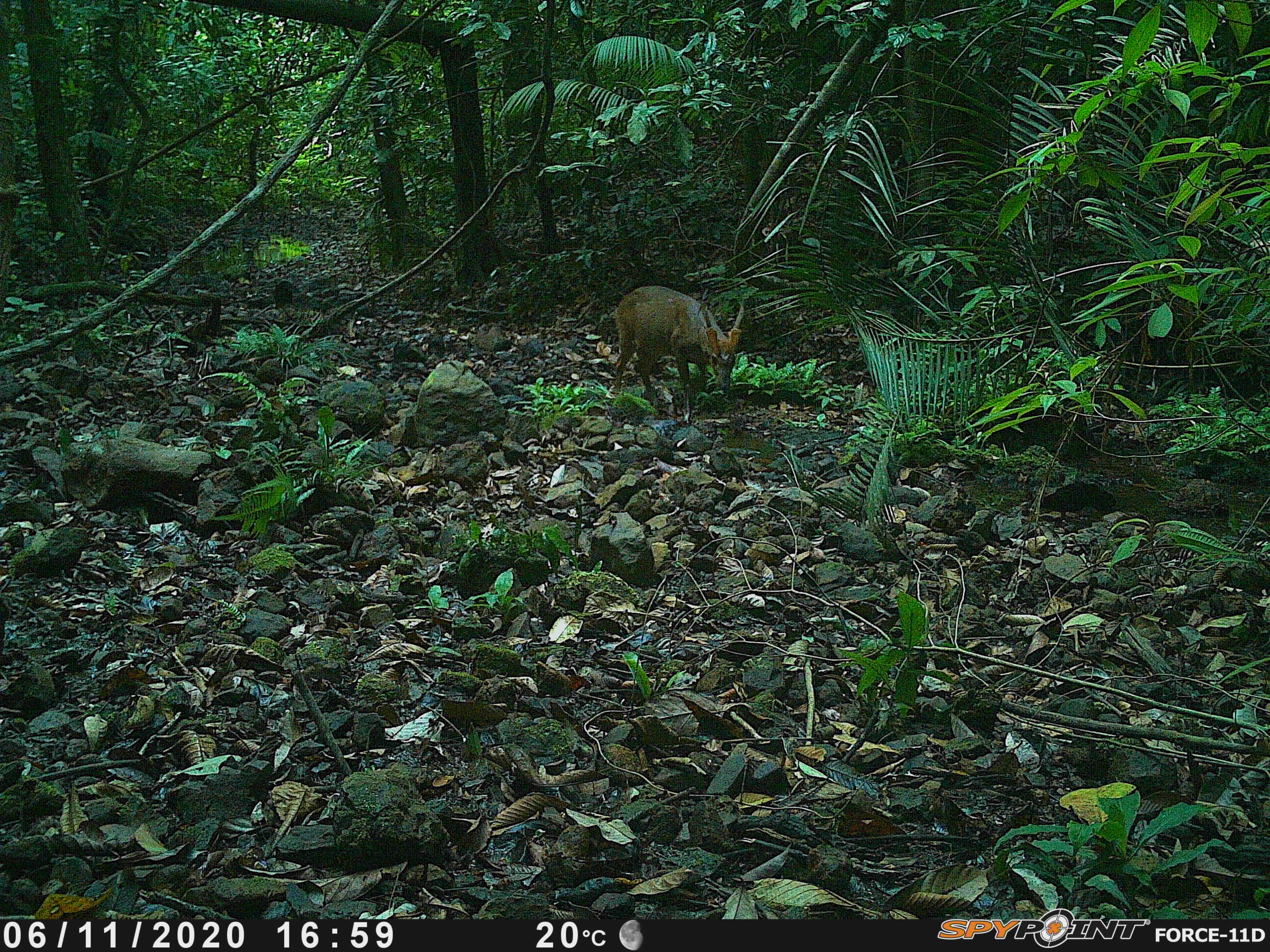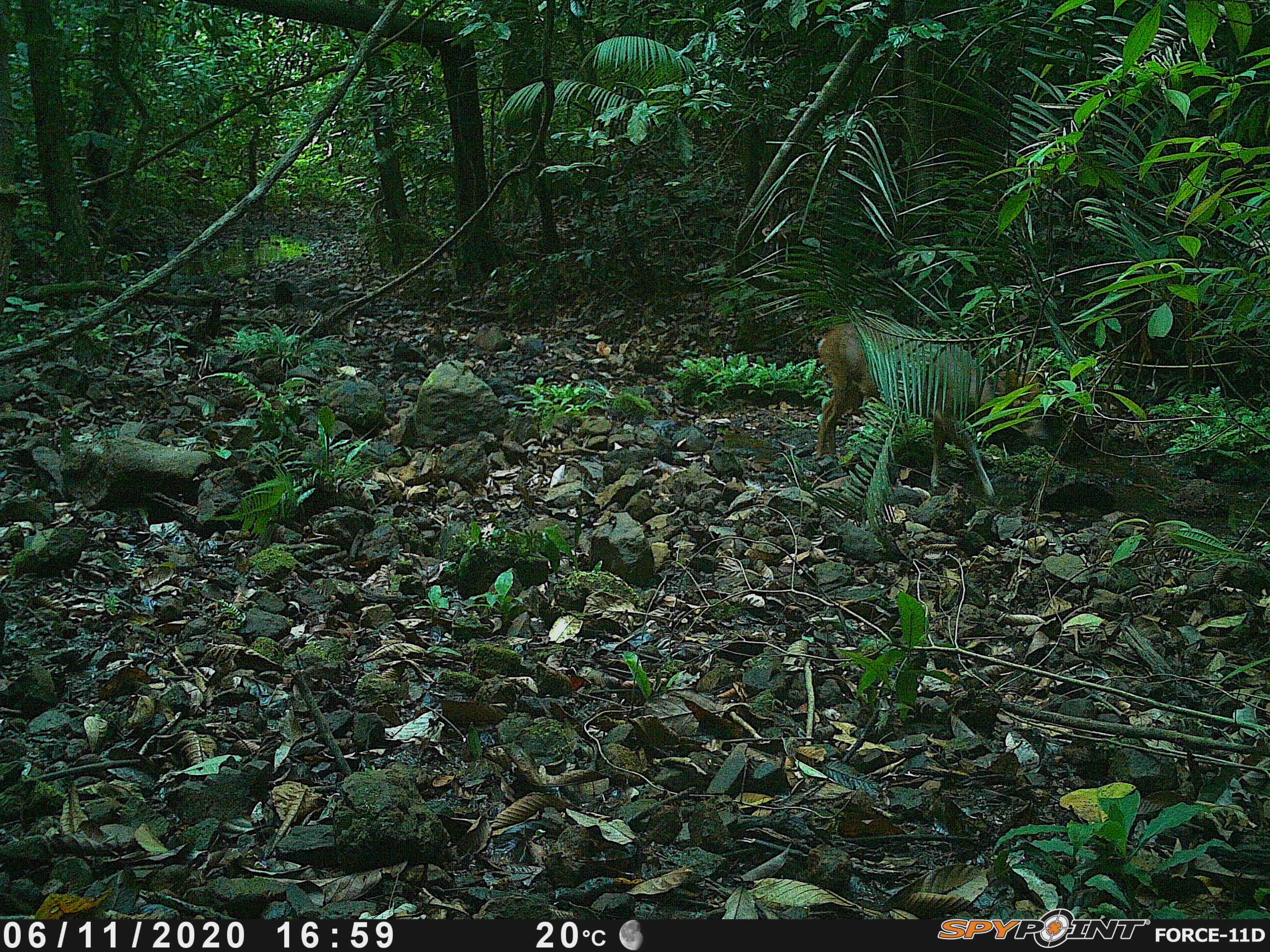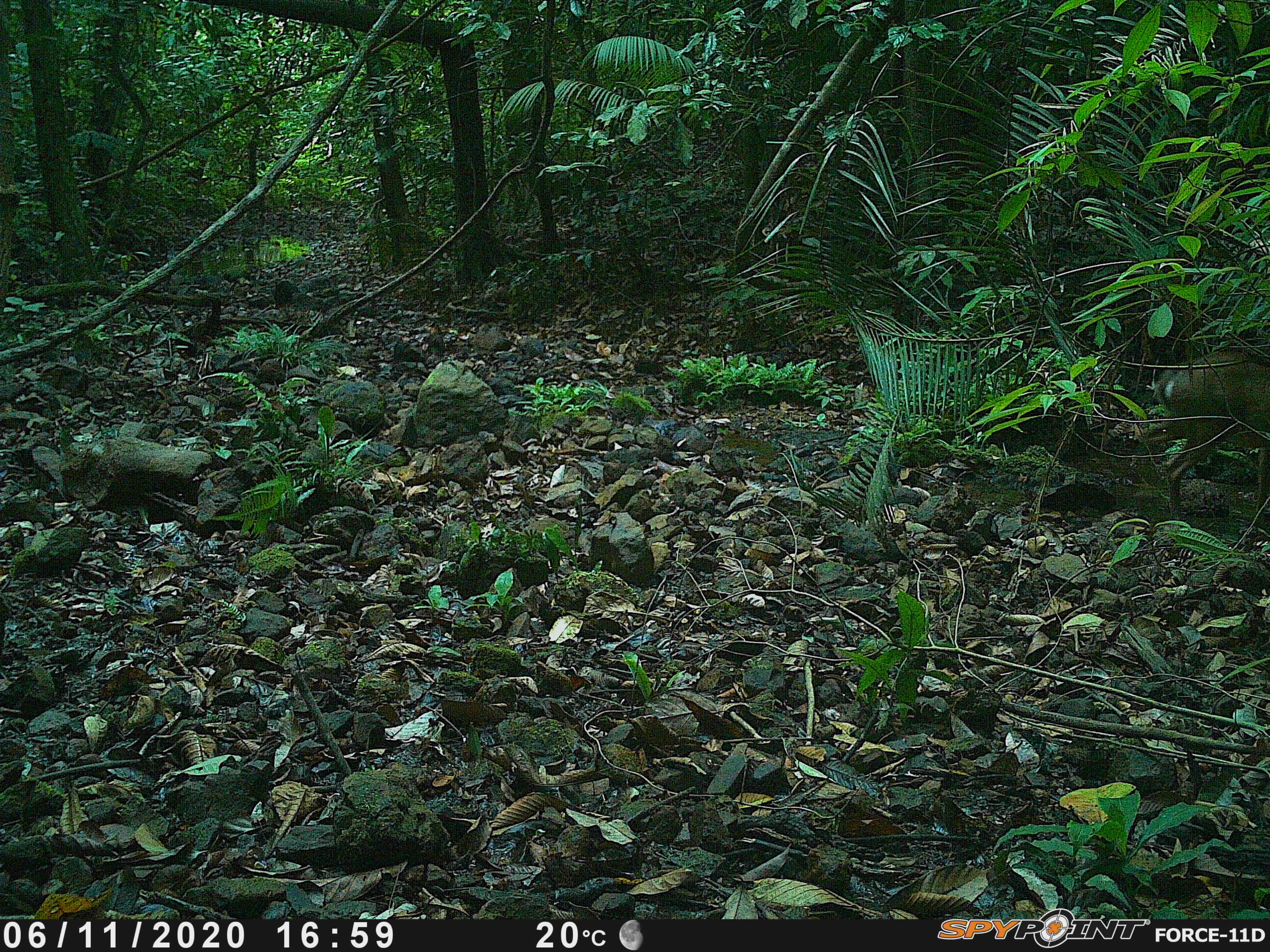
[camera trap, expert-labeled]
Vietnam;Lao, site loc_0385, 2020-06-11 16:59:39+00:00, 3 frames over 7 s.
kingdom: Animalia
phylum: Chordata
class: Mammalia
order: Artiodactyla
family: Cervidae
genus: Muntiacus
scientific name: Muntiacus vuquangensis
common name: large-antlered muntjac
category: large antlered muntjac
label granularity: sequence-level